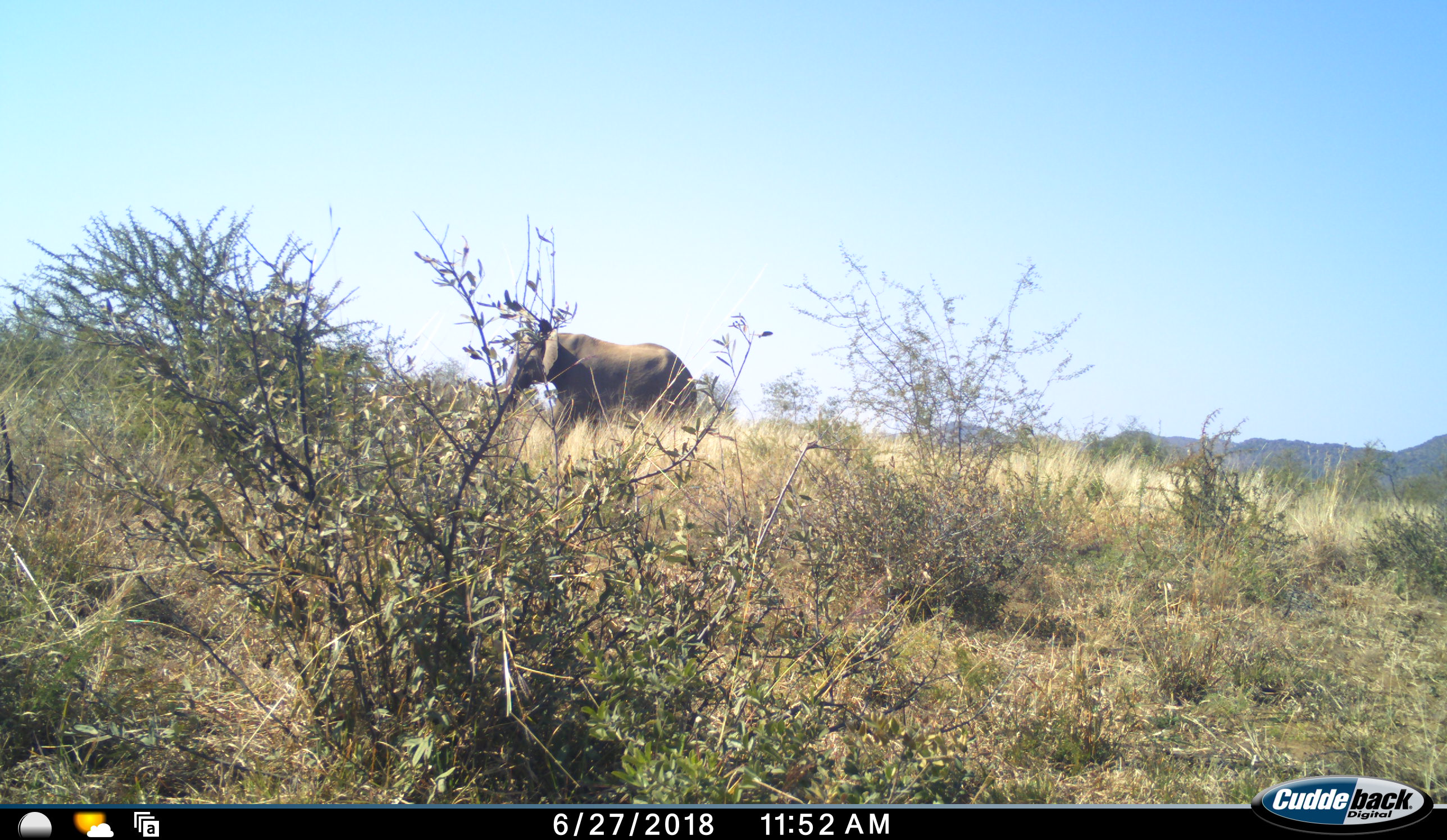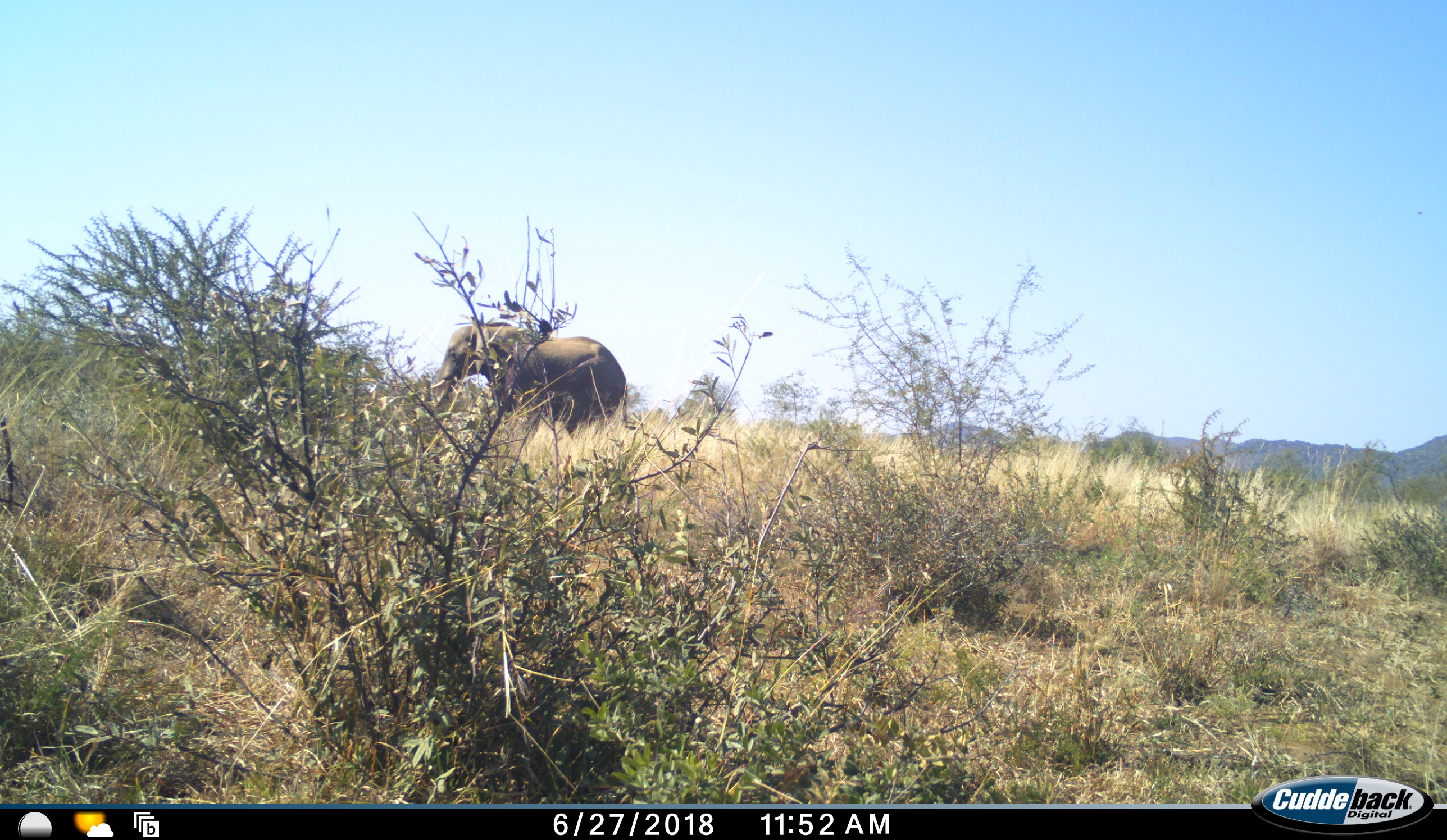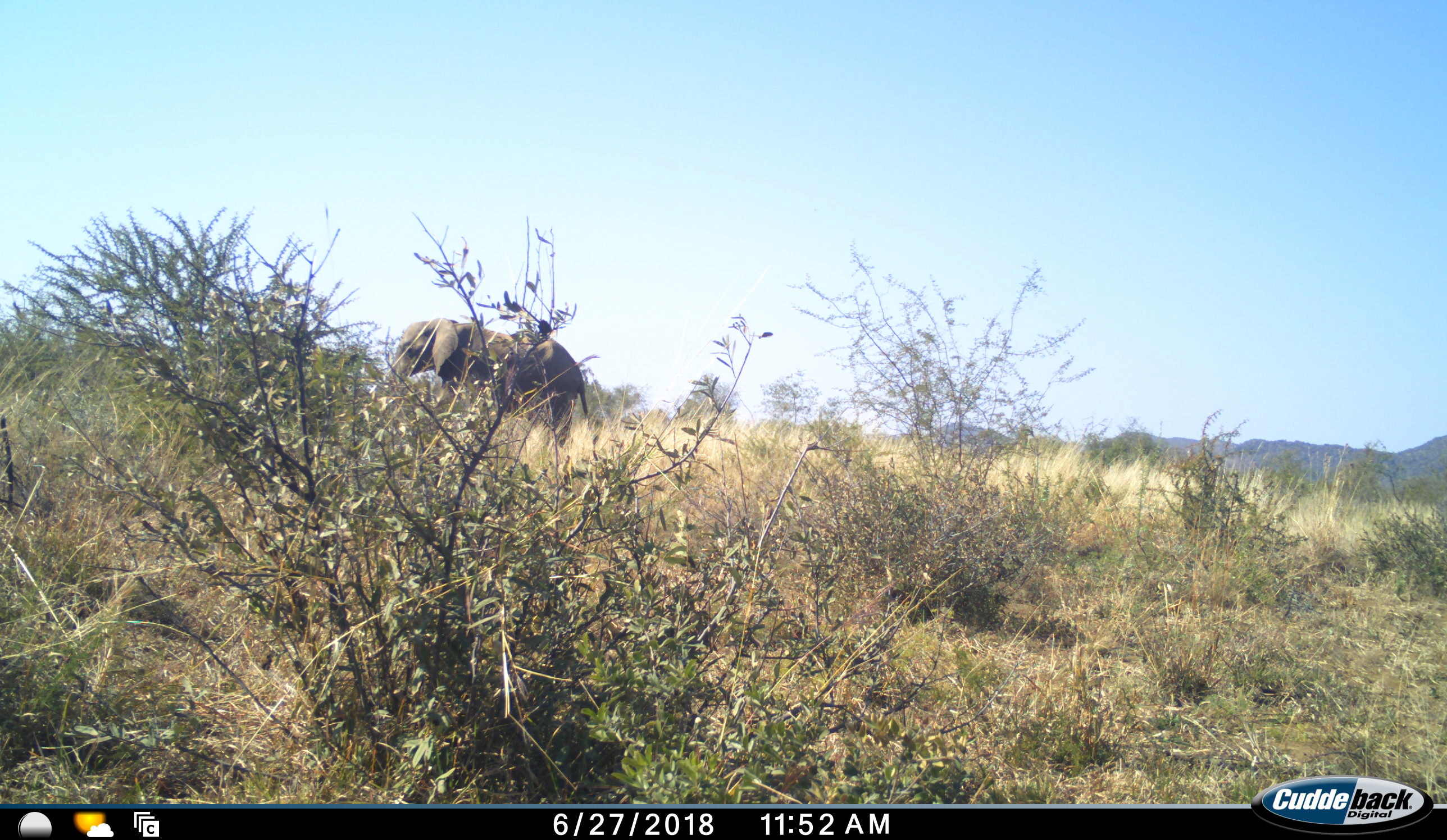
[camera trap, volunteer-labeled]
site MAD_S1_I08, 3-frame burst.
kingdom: Animalia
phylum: Chordata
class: Mammalia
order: Proboscidea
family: Elephantidae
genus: Loxodonta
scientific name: Loxodonta africana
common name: african bush elephant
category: elephant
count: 1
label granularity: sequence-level